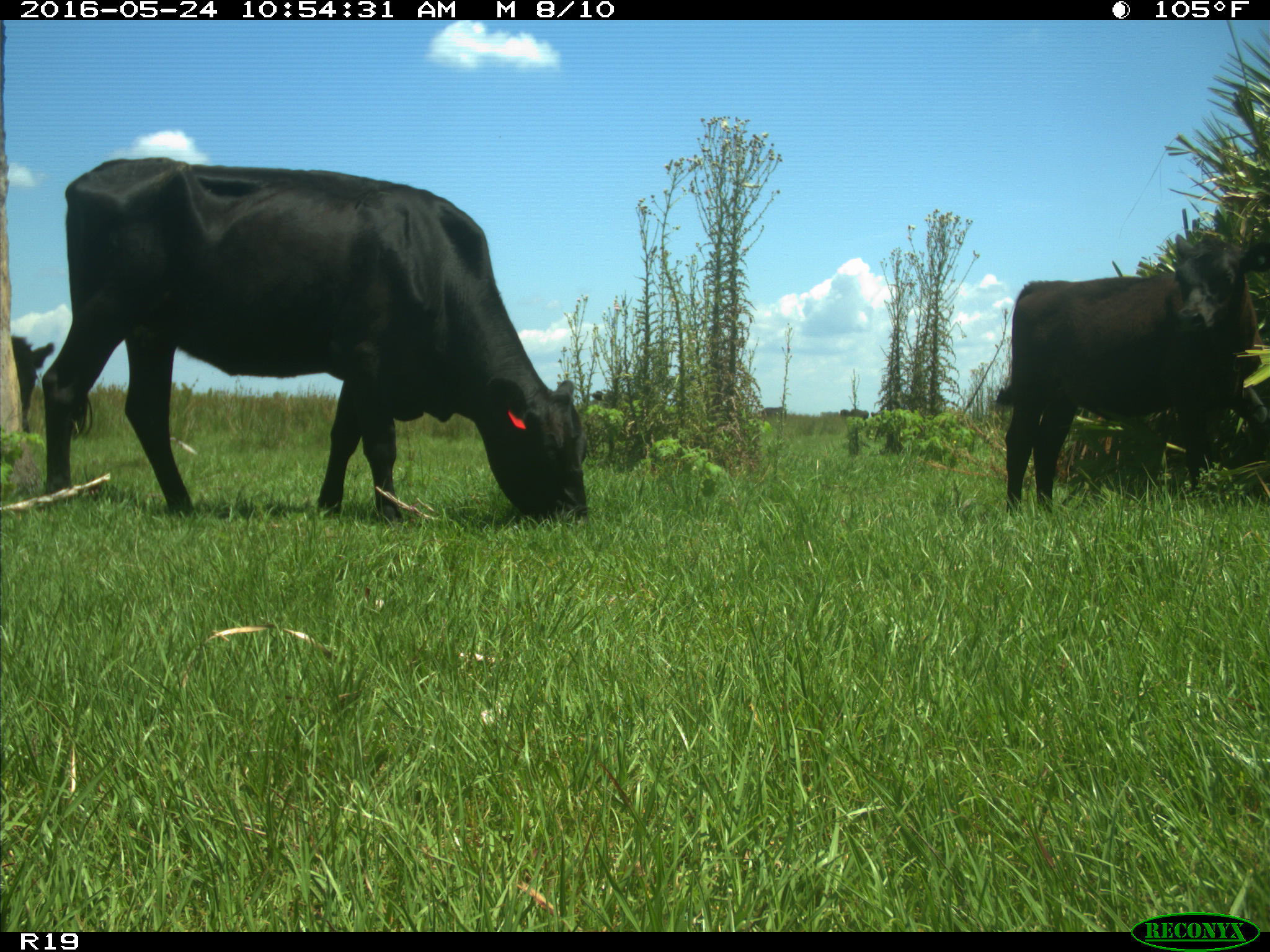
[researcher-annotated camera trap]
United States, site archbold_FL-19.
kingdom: Animalia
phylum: Chordata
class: Mammalia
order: Artiodactyla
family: Bovidae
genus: Bos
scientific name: Bos taurus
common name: domestic cow